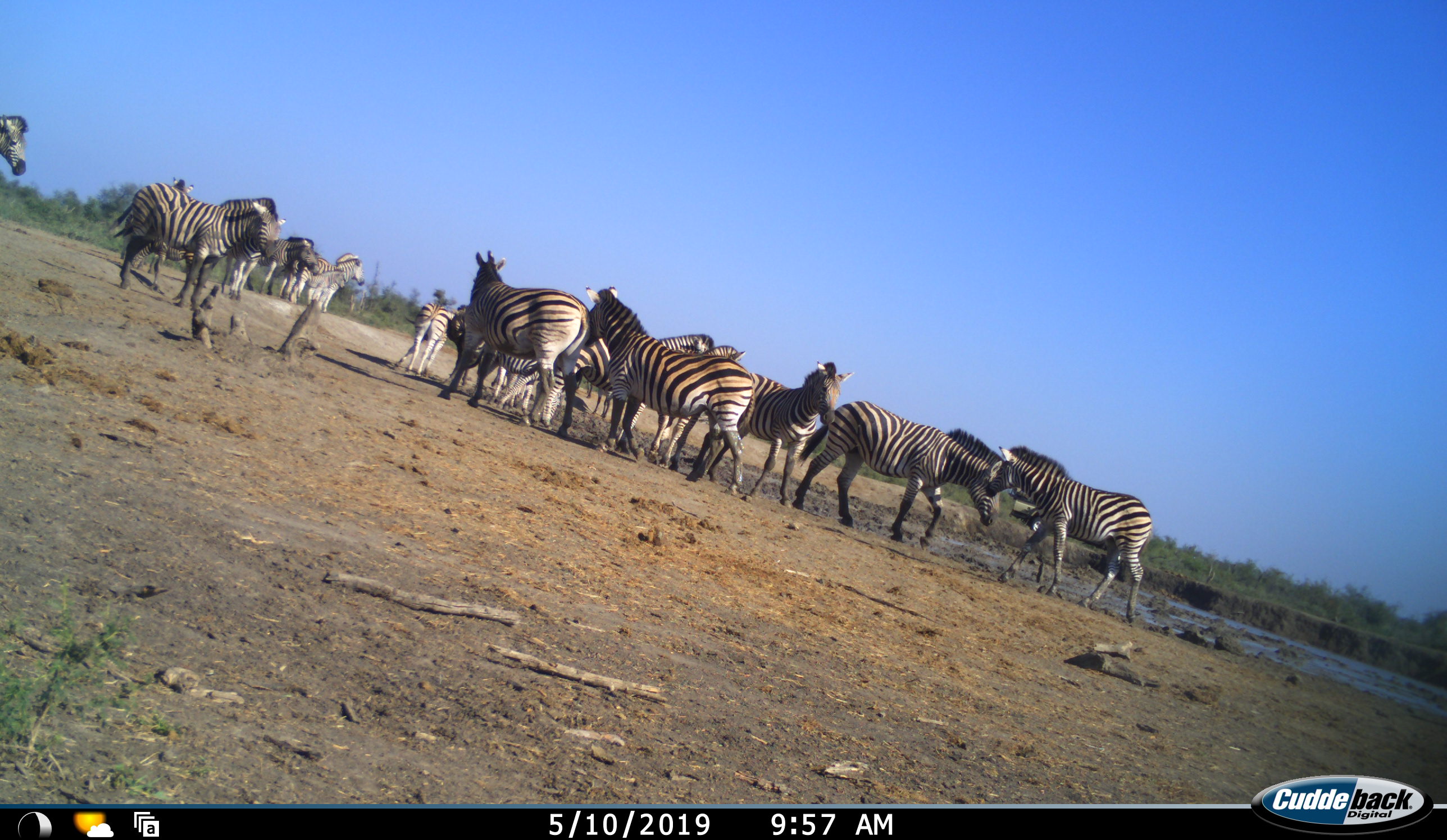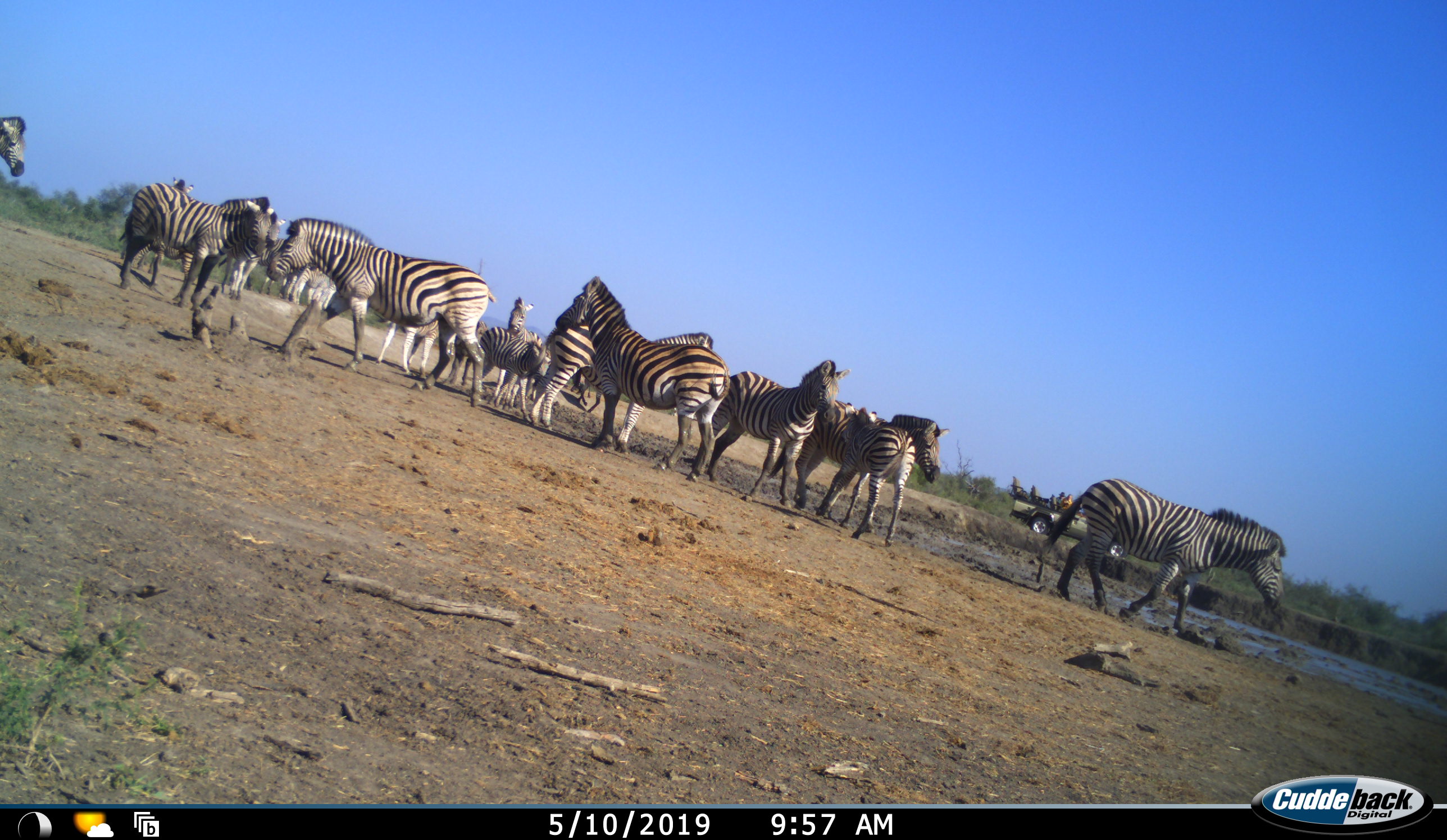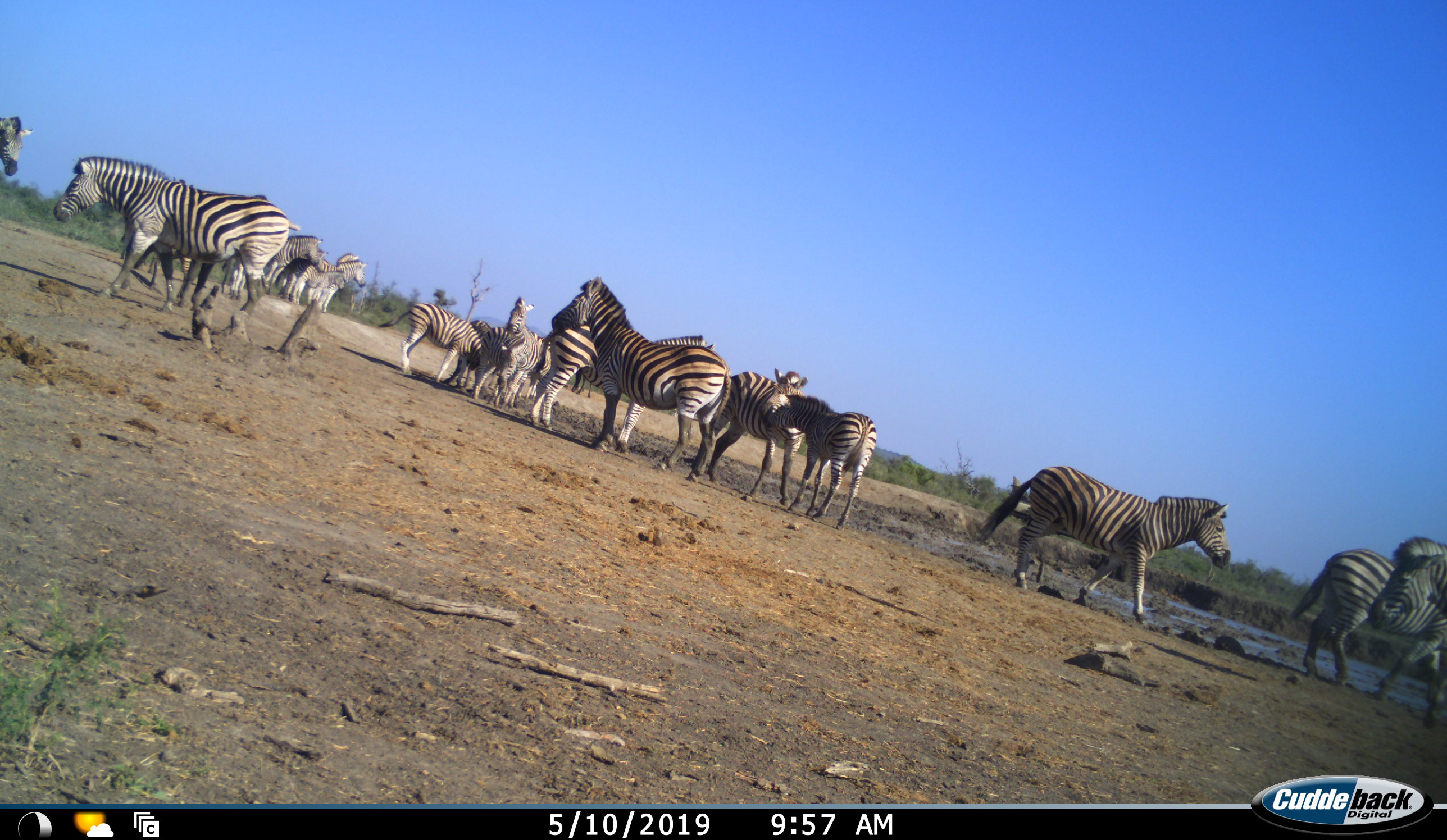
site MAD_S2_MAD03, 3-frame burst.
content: unidentified animal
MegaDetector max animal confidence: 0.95